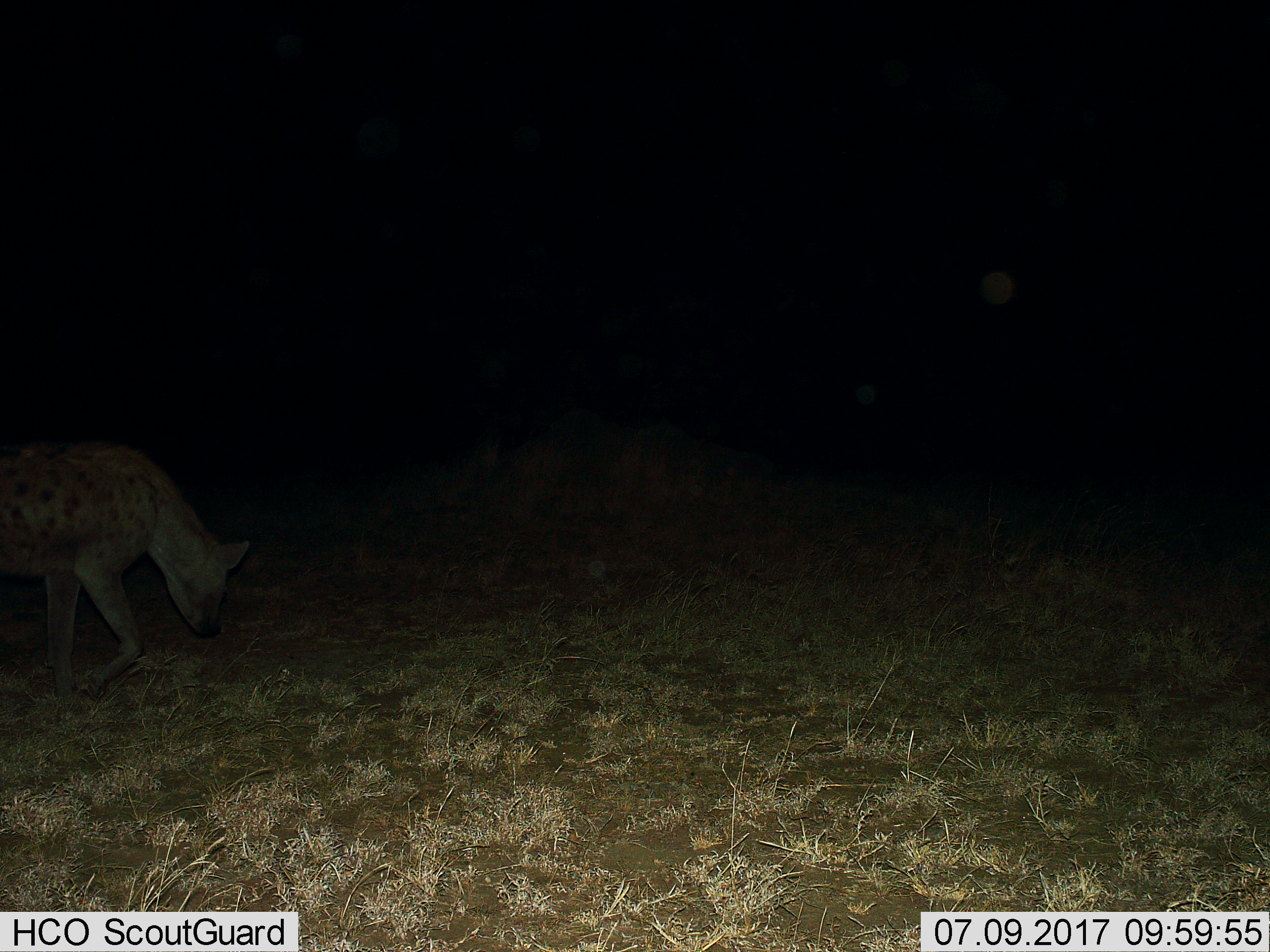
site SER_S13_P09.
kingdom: Animalia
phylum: Chordata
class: Mammalia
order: Carnivora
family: Hyaenidae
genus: Crocuta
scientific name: Crocuta crocuta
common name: spotted hyena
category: hyenaspotted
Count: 1.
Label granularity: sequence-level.